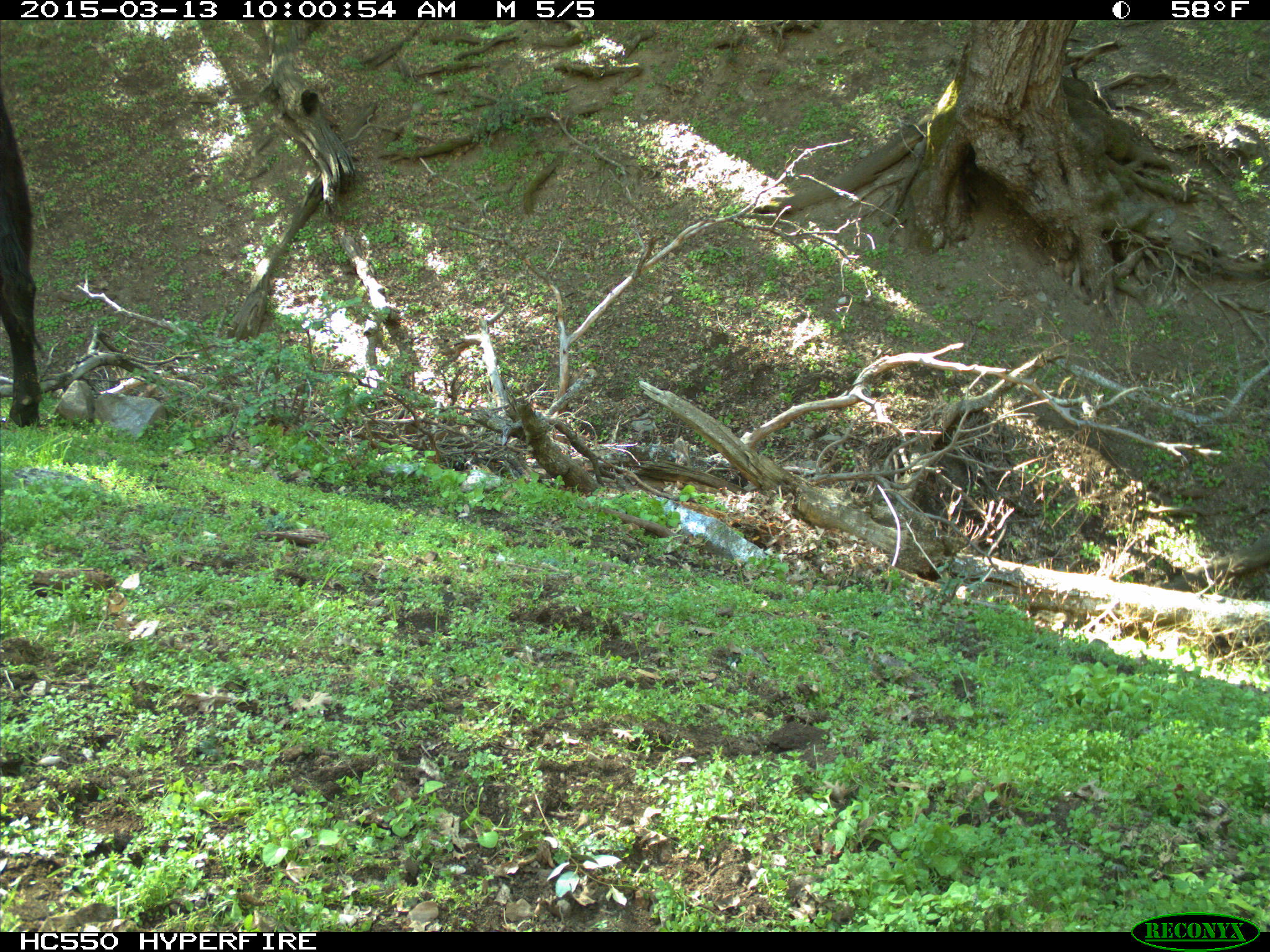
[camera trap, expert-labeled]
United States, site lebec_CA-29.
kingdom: Animalia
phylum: Chordata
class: Mammalia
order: Artiodactyla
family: Bovidae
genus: Bos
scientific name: Bos taurus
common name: domestic cow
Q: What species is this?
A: Bos taurus (domestic cow).